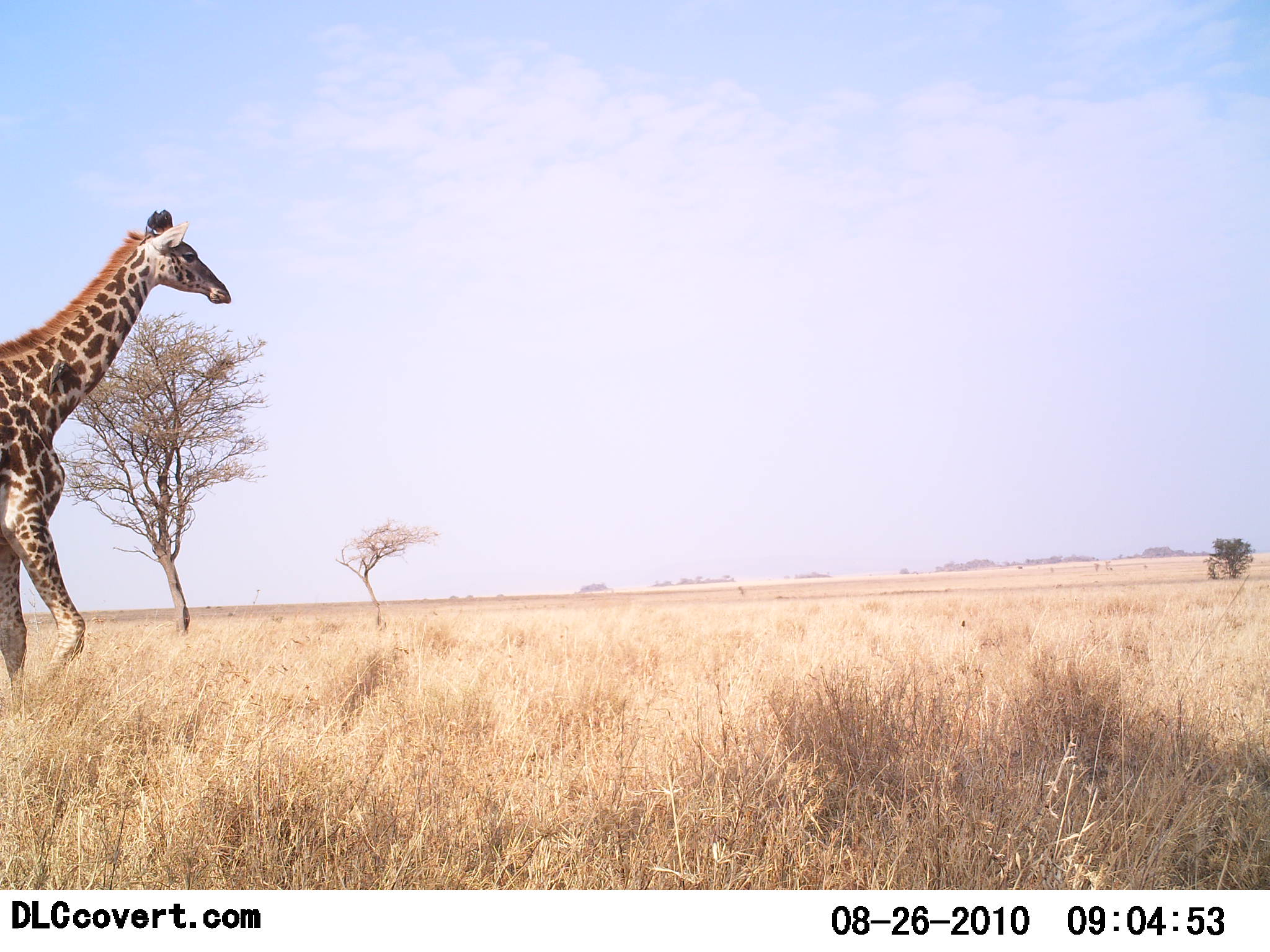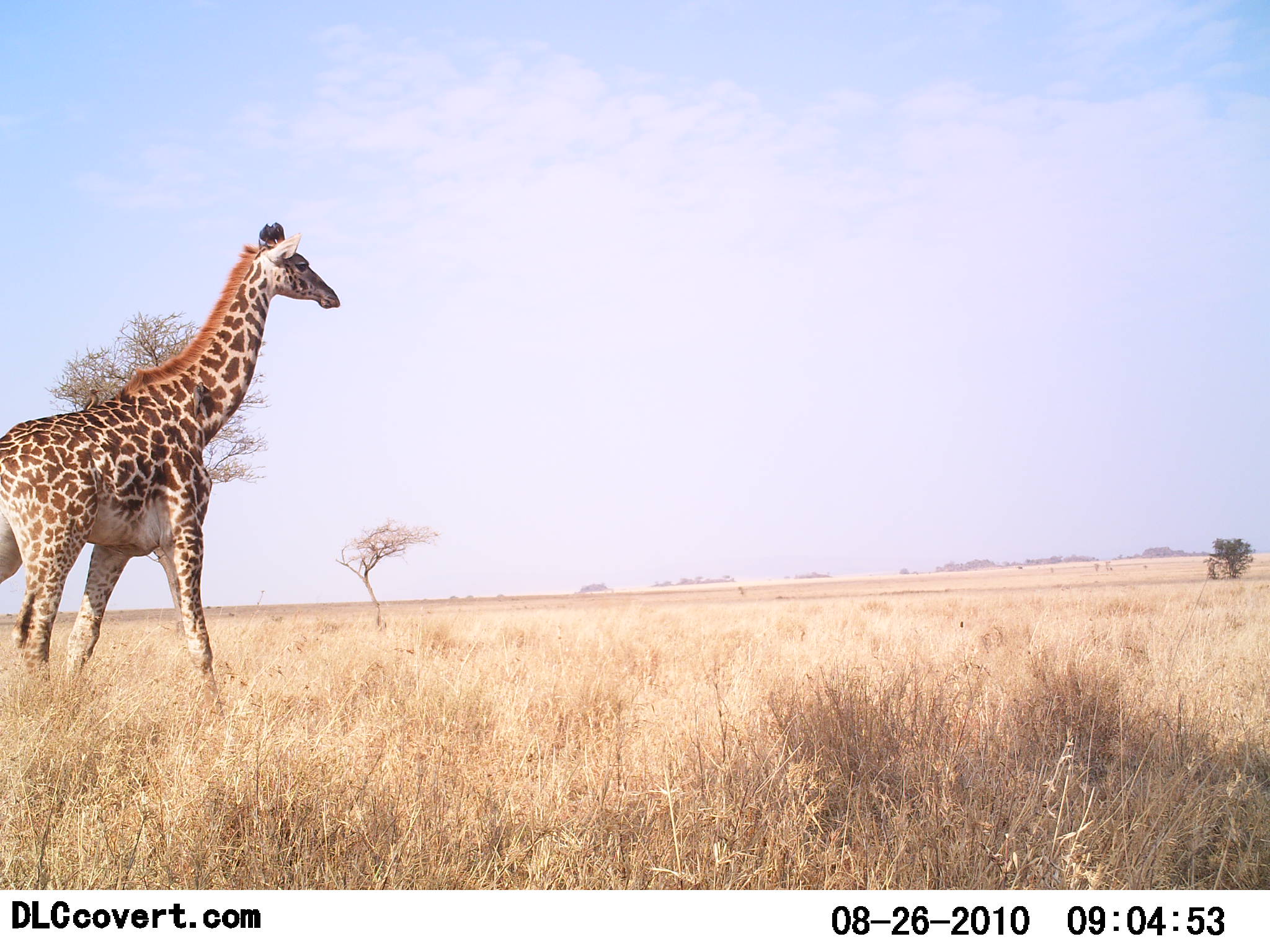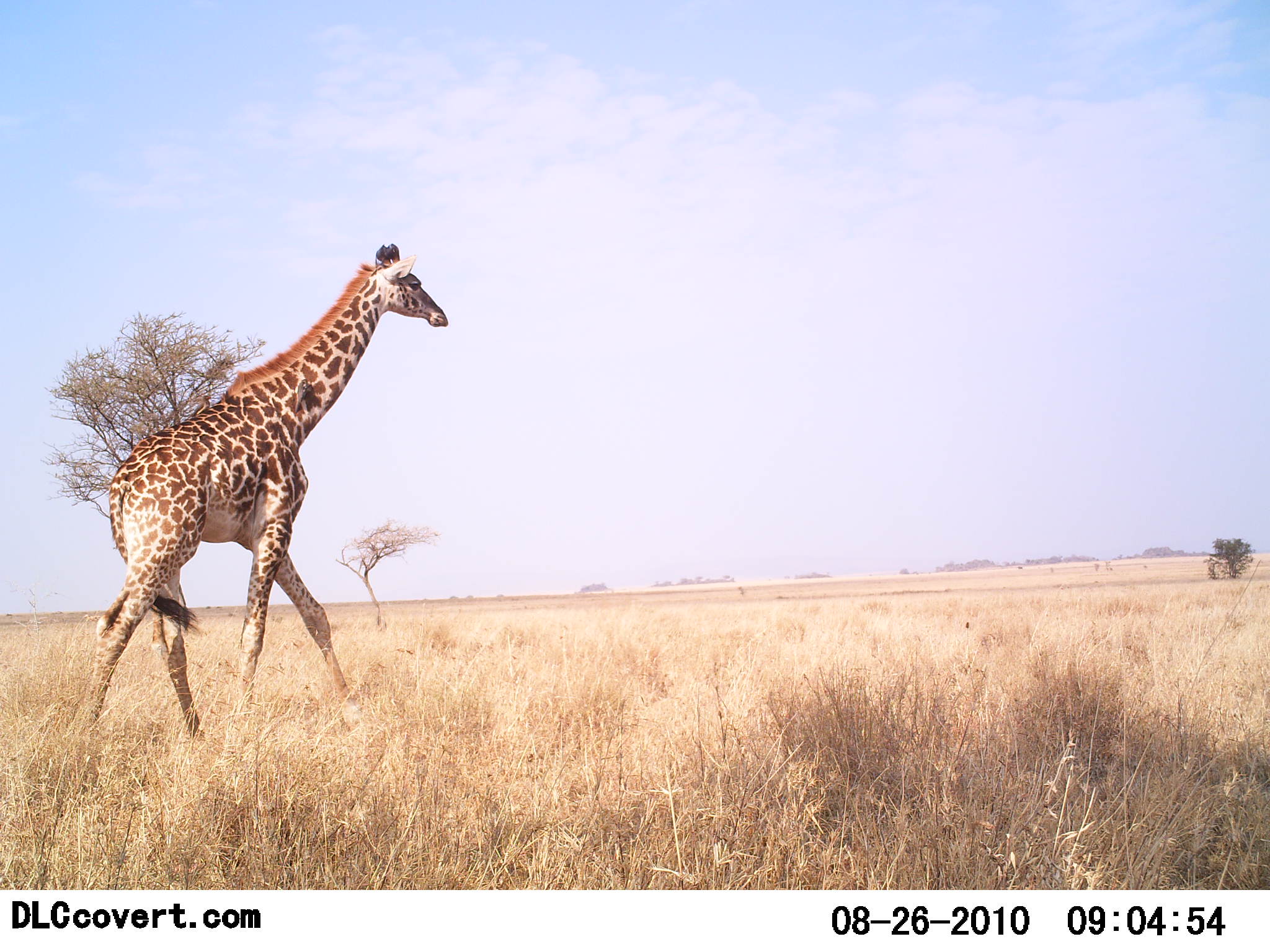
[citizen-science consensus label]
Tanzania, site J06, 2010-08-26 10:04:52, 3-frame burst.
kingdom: Animalia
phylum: Chordata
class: Mammalia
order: Artiodactyla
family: Giraffidae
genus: Giraffa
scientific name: Giraffa camelopardalis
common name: giraffe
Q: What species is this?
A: Giraffe (Giraffa camelopardalis).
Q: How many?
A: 1.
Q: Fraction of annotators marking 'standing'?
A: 0%.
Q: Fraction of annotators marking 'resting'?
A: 0%.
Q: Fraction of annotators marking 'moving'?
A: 100%.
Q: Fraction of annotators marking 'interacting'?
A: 0%.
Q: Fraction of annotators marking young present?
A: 0%.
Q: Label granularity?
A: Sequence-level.